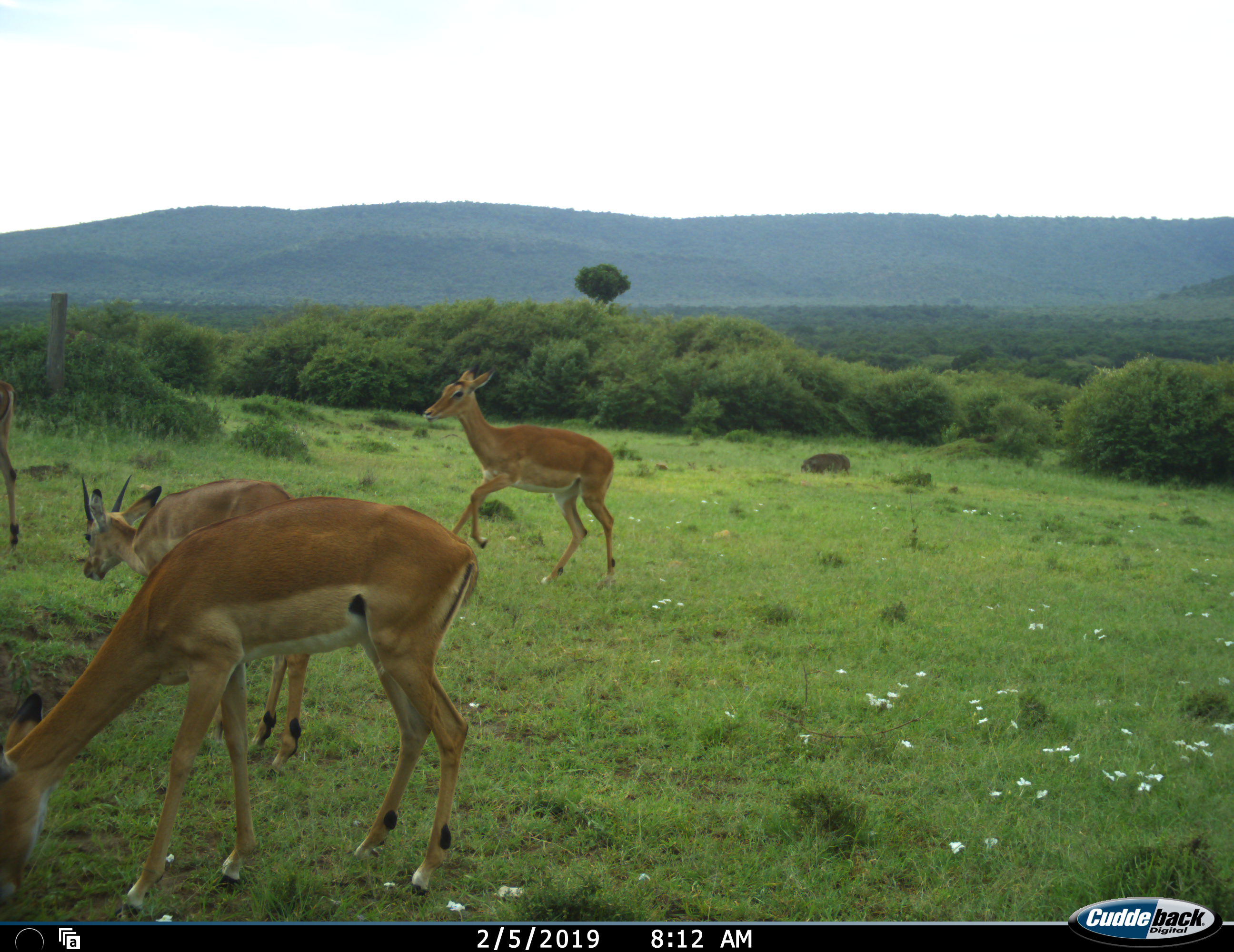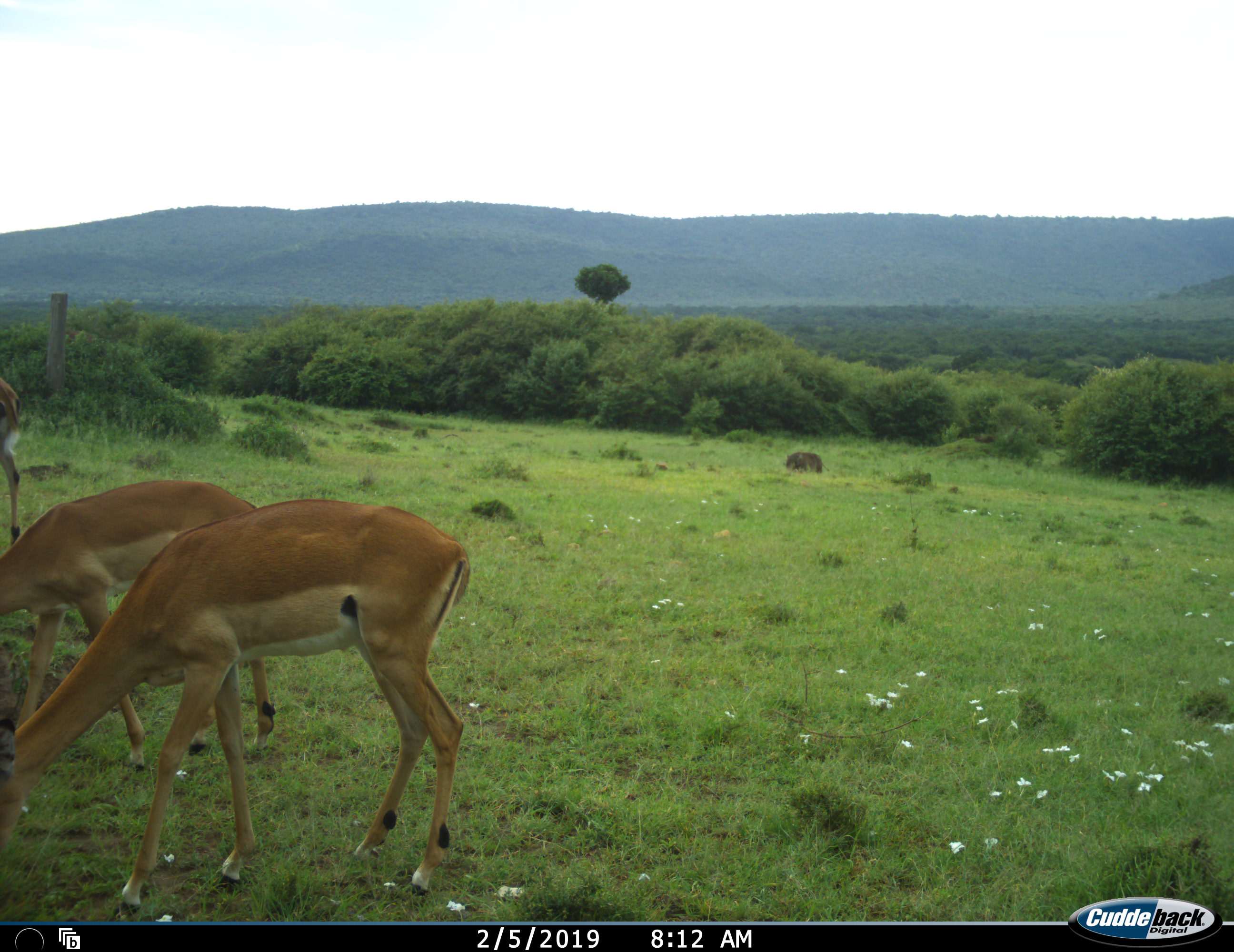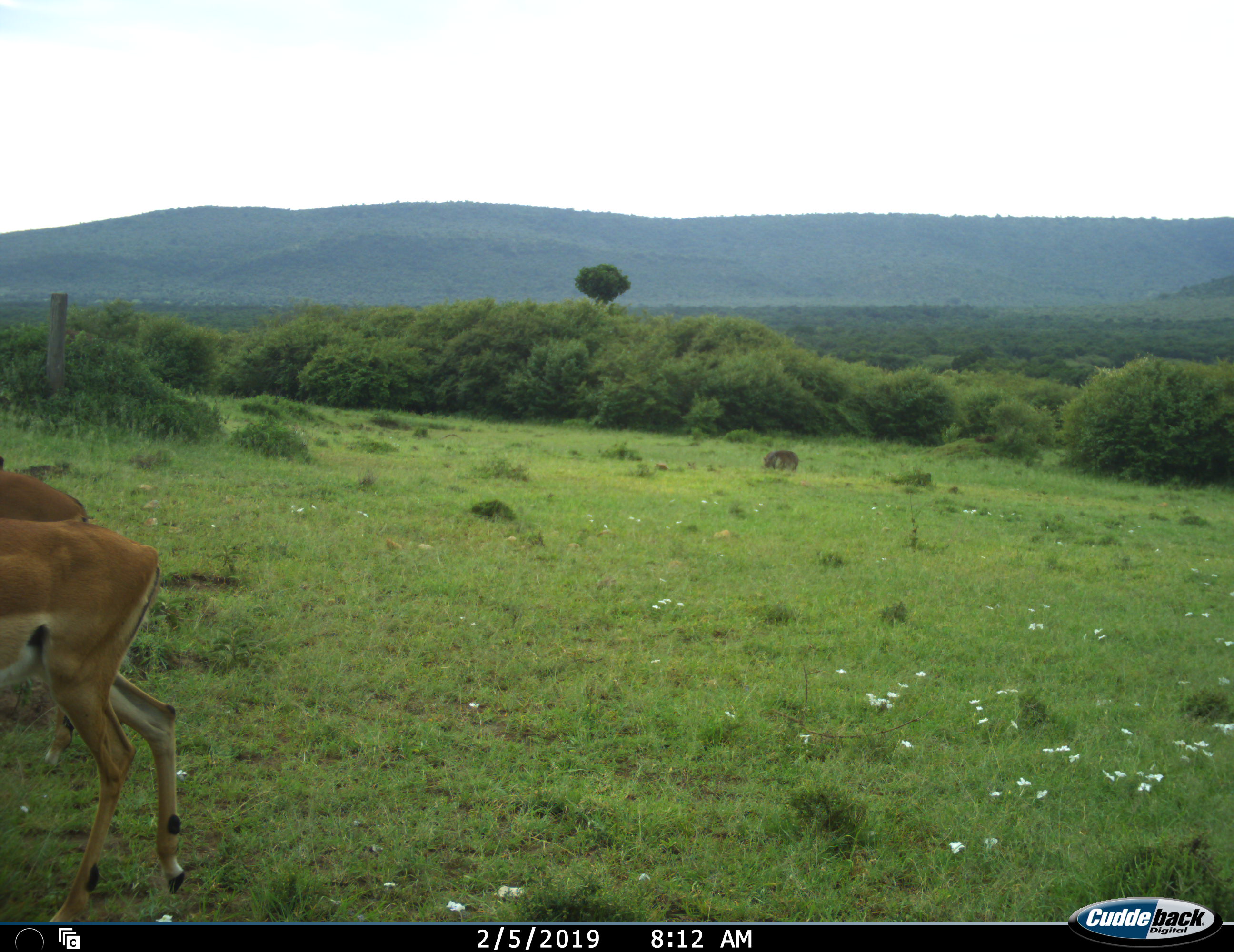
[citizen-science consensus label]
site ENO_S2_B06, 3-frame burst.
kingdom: Animalia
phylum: Chordata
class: Mammalia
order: Artiodactyla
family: Bovidae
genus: Aepyceros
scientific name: Aepyceros melampus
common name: impala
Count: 4.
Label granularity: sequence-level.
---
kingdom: Animalia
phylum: Chordata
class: Mammalia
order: Artiodactyla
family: Suidae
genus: Phacochoerus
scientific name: Phacochoerus africanus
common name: warthog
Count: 1.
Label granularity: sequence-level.